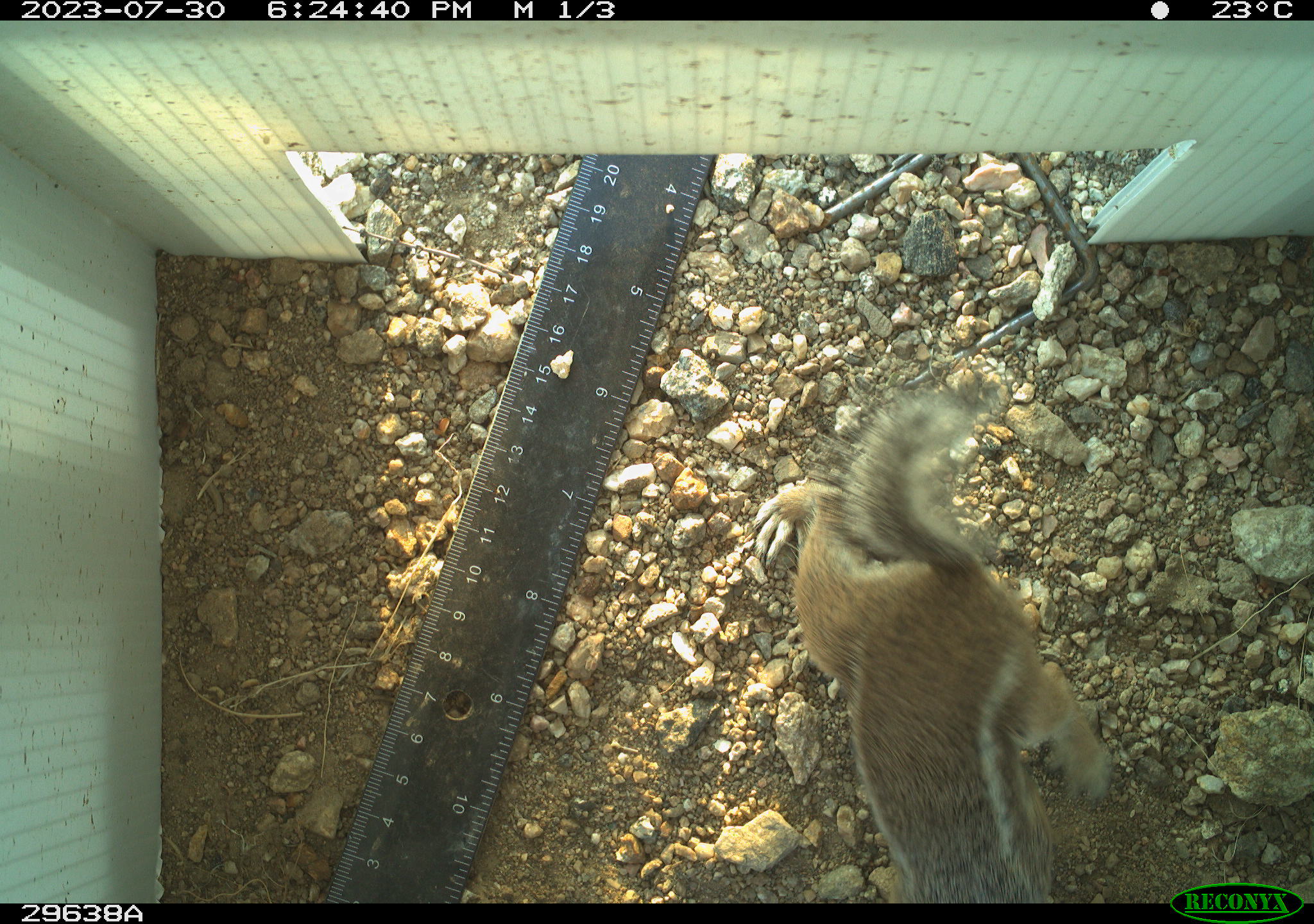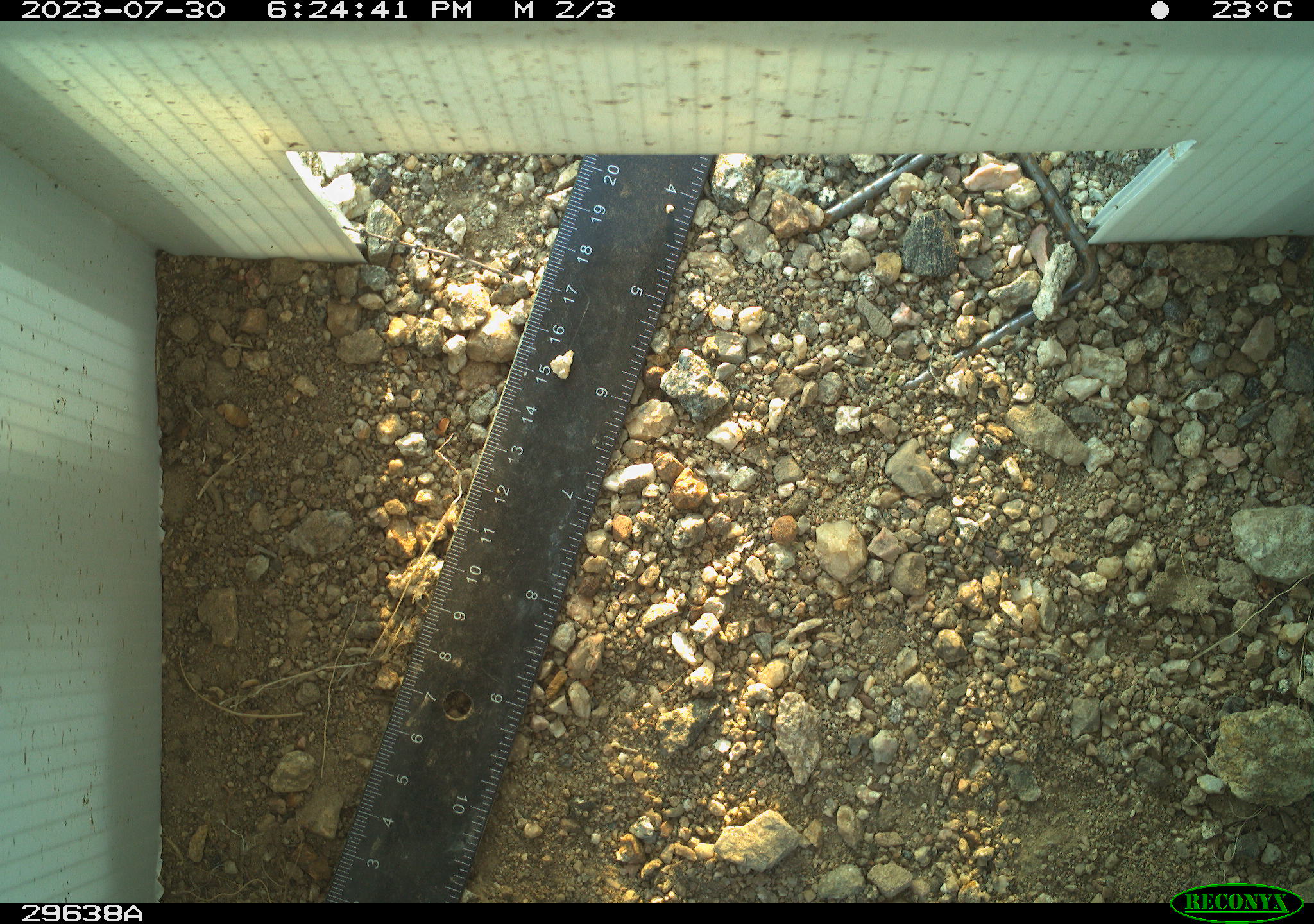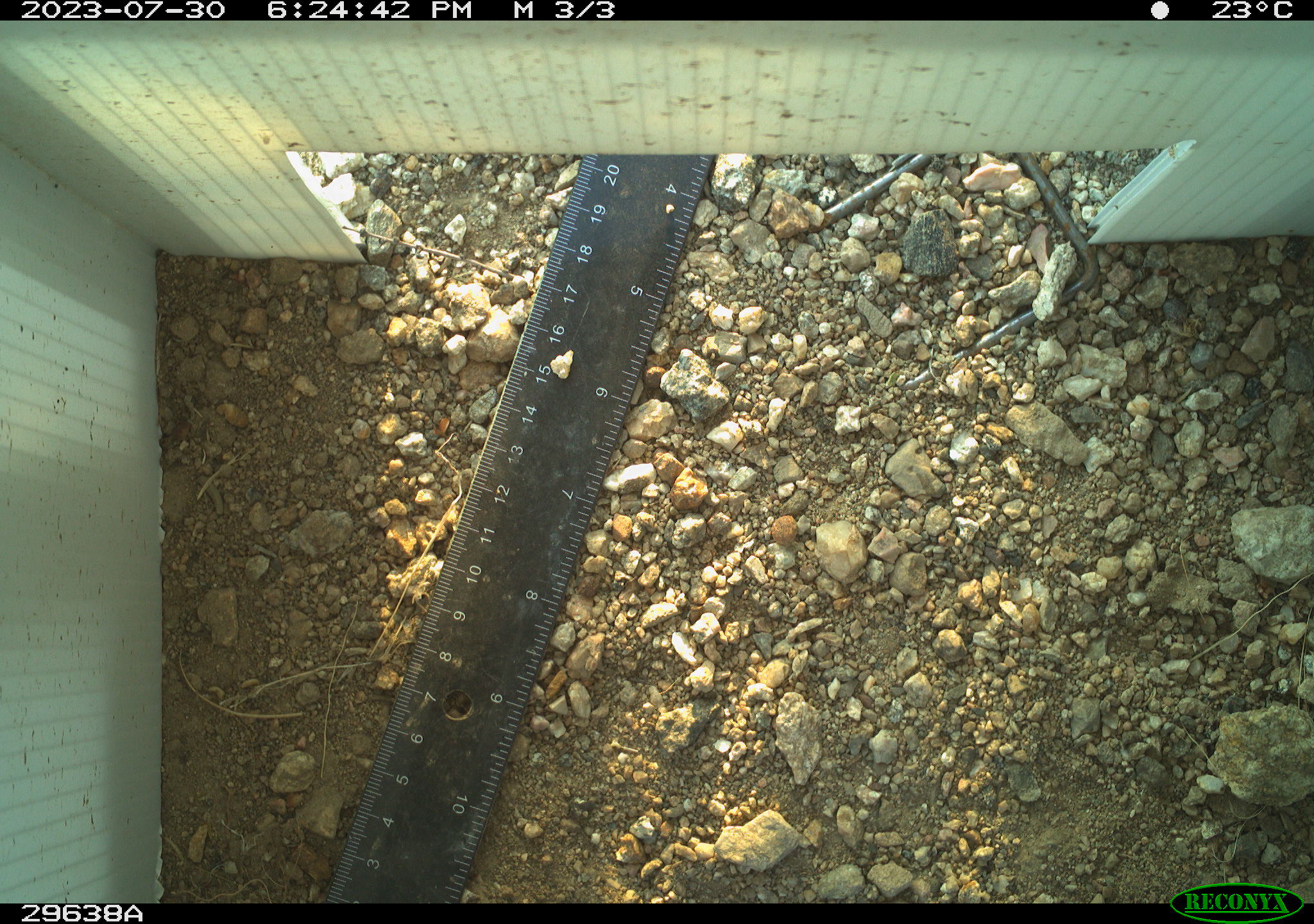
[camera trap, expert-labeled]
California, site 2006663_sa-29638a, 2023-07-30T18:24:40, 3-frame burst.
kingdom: Animalia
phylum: Chordata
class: Mammalia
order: Rodentia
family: Sciuridae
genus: Ammospermophilus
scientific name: Ammospermophilus leucurus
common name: white-tailed antelope squirrel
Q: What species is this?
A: White-tailed antelope squirrel (Ammospermophilus leucurus).